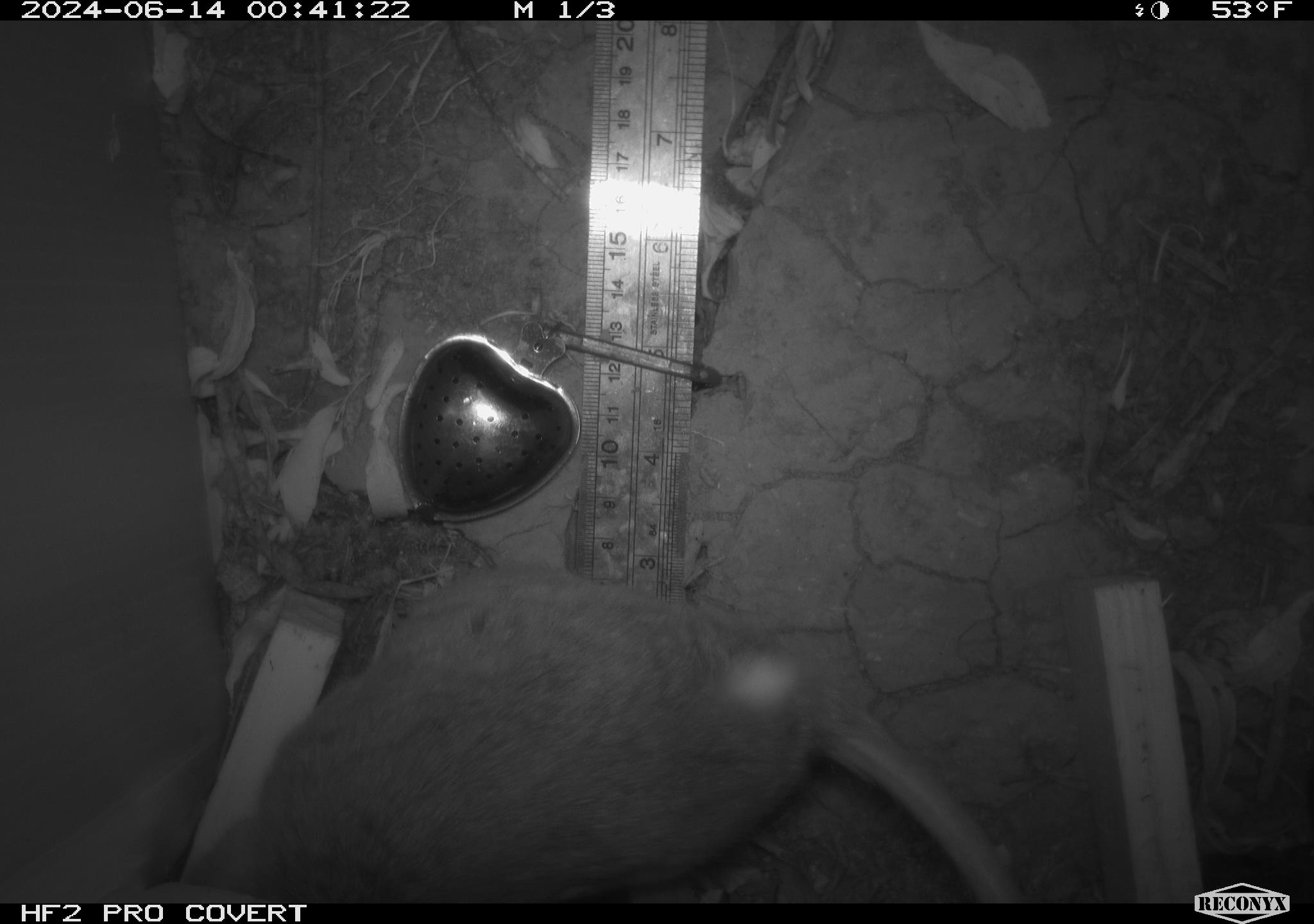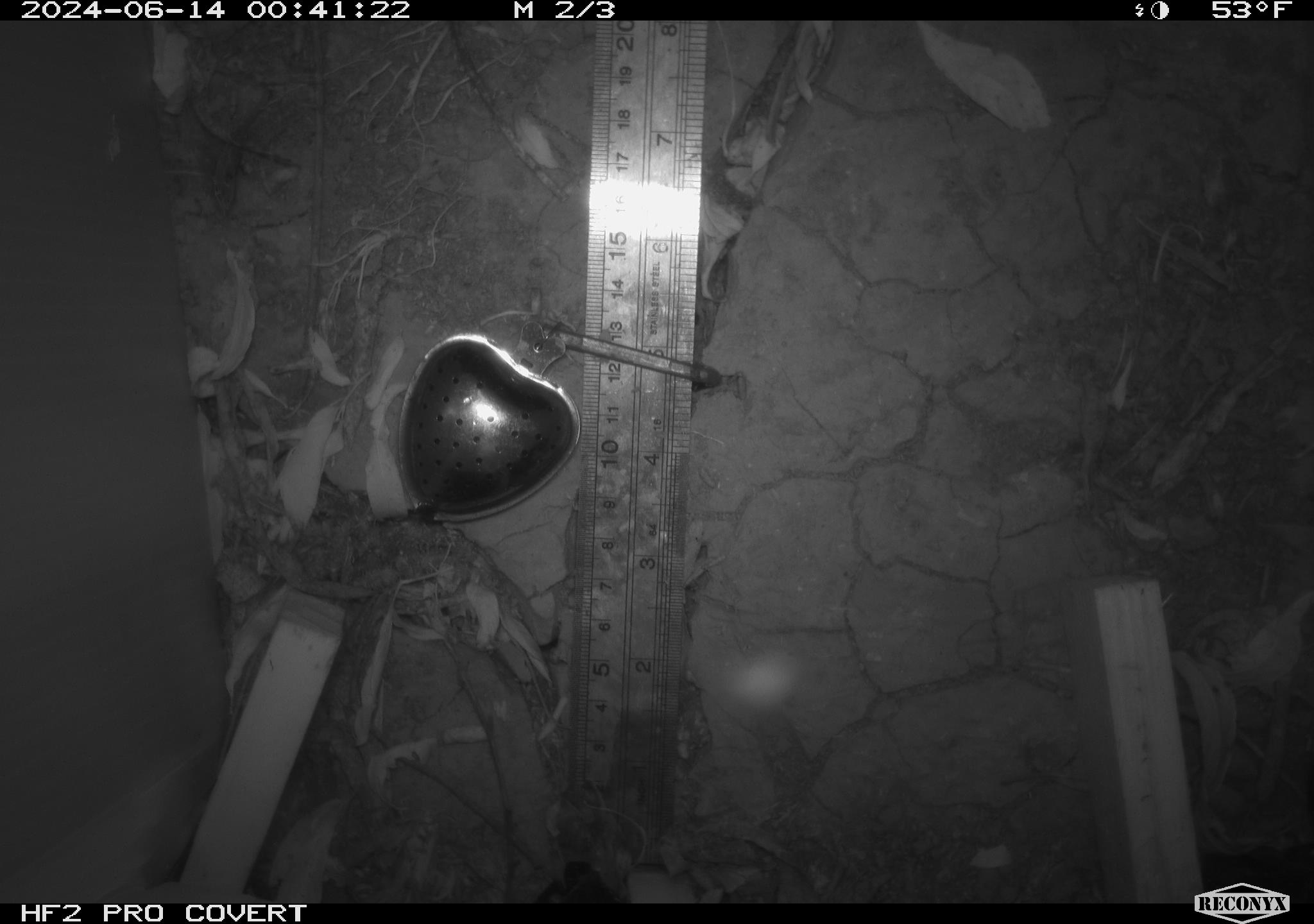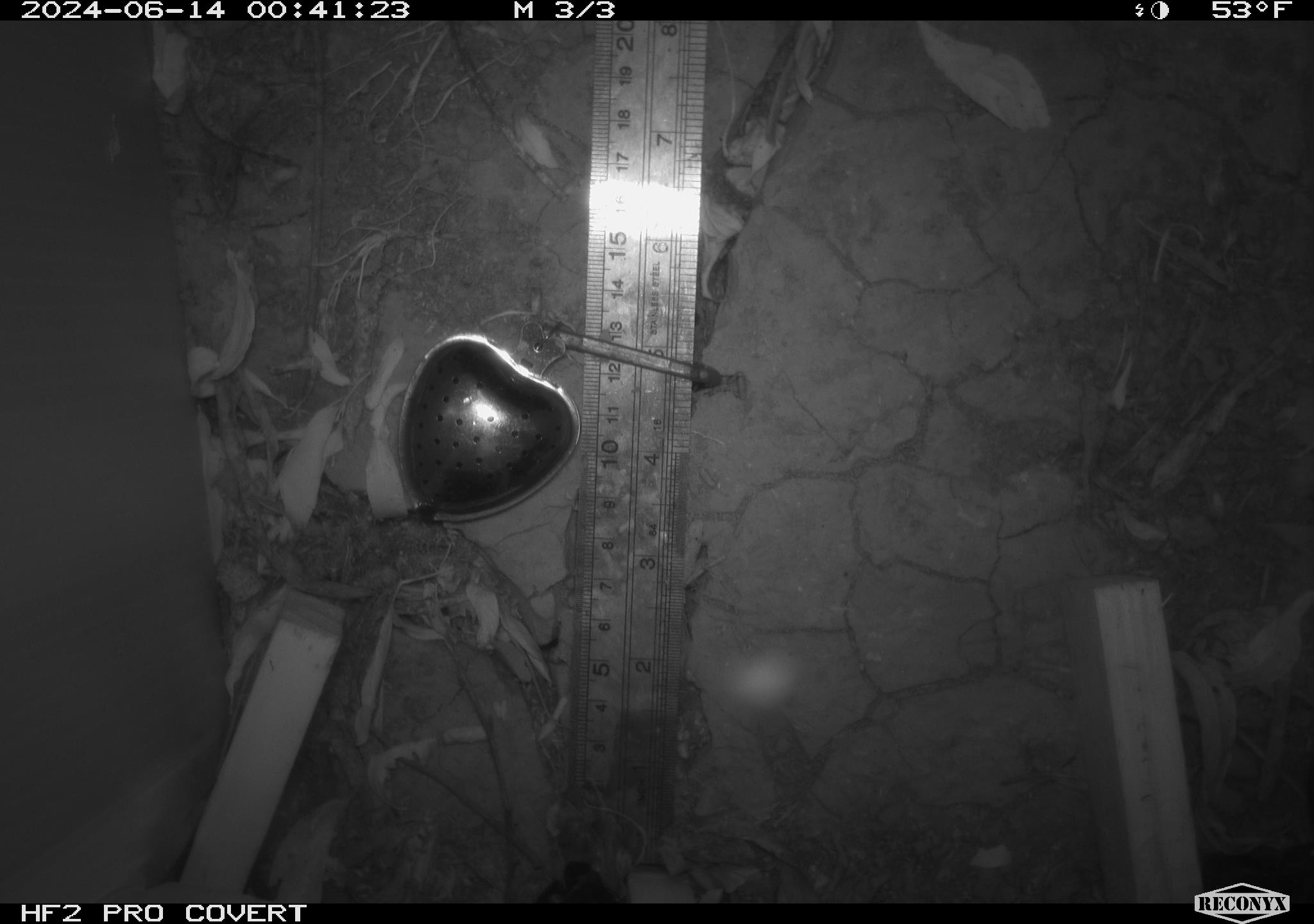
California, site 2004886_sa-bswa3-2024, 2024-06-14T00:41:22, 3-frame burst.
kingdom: Animalia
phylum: Chordata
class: Mammalia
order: Rodentia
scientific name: Rodentia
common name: woodrat or rat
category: woodrat or rat species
Woodrat or rat species (woodrat or rat) (Rodentia).